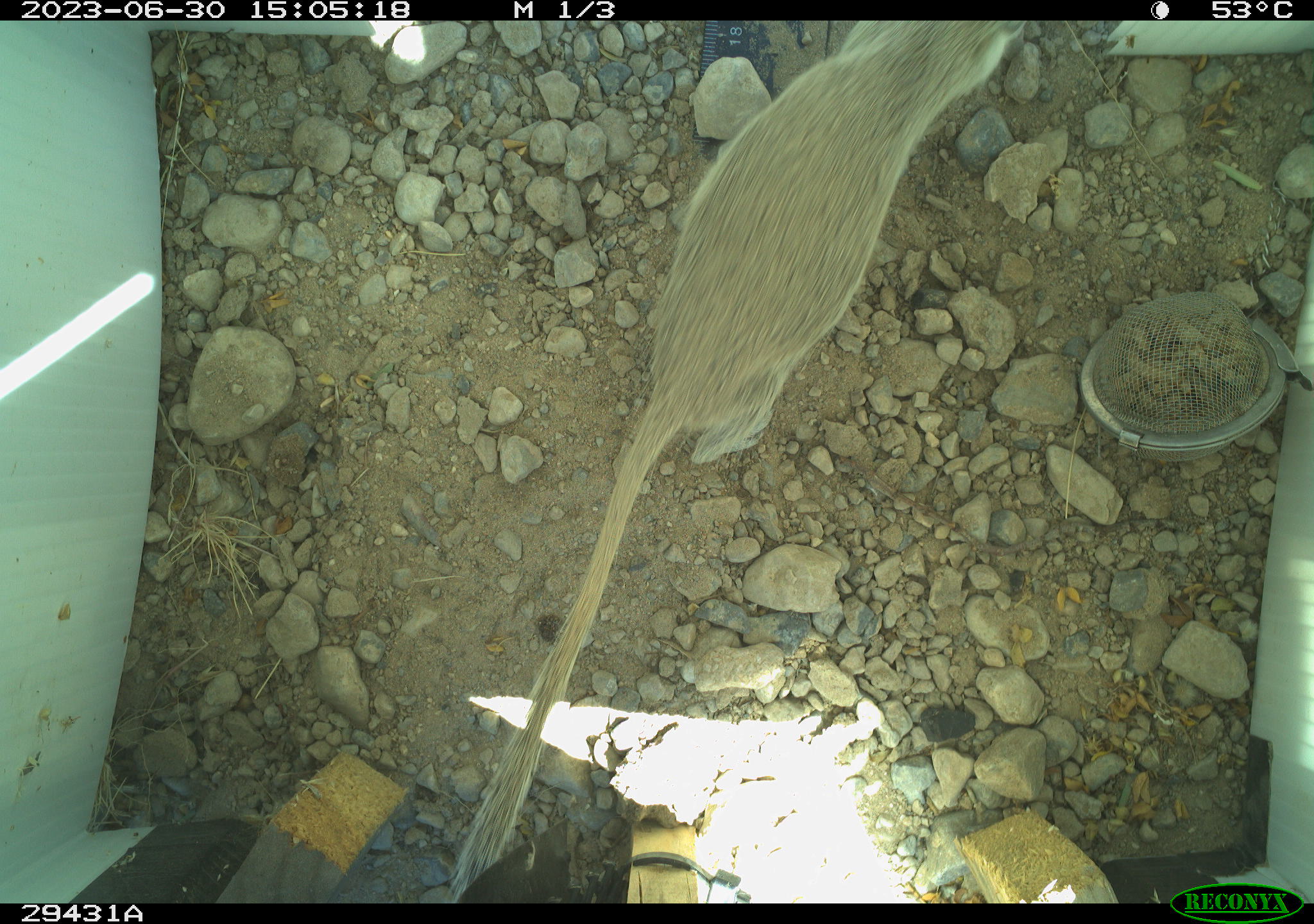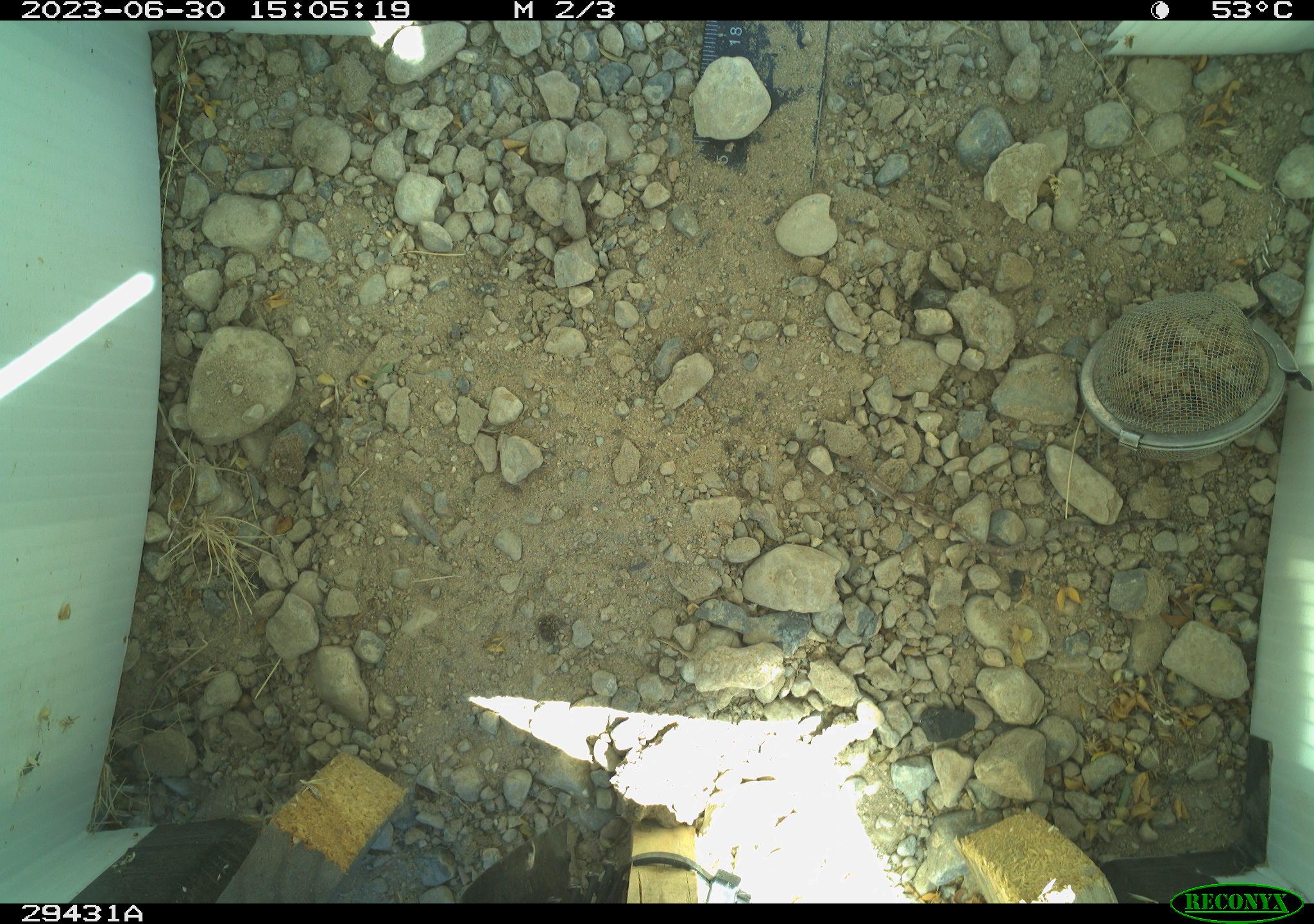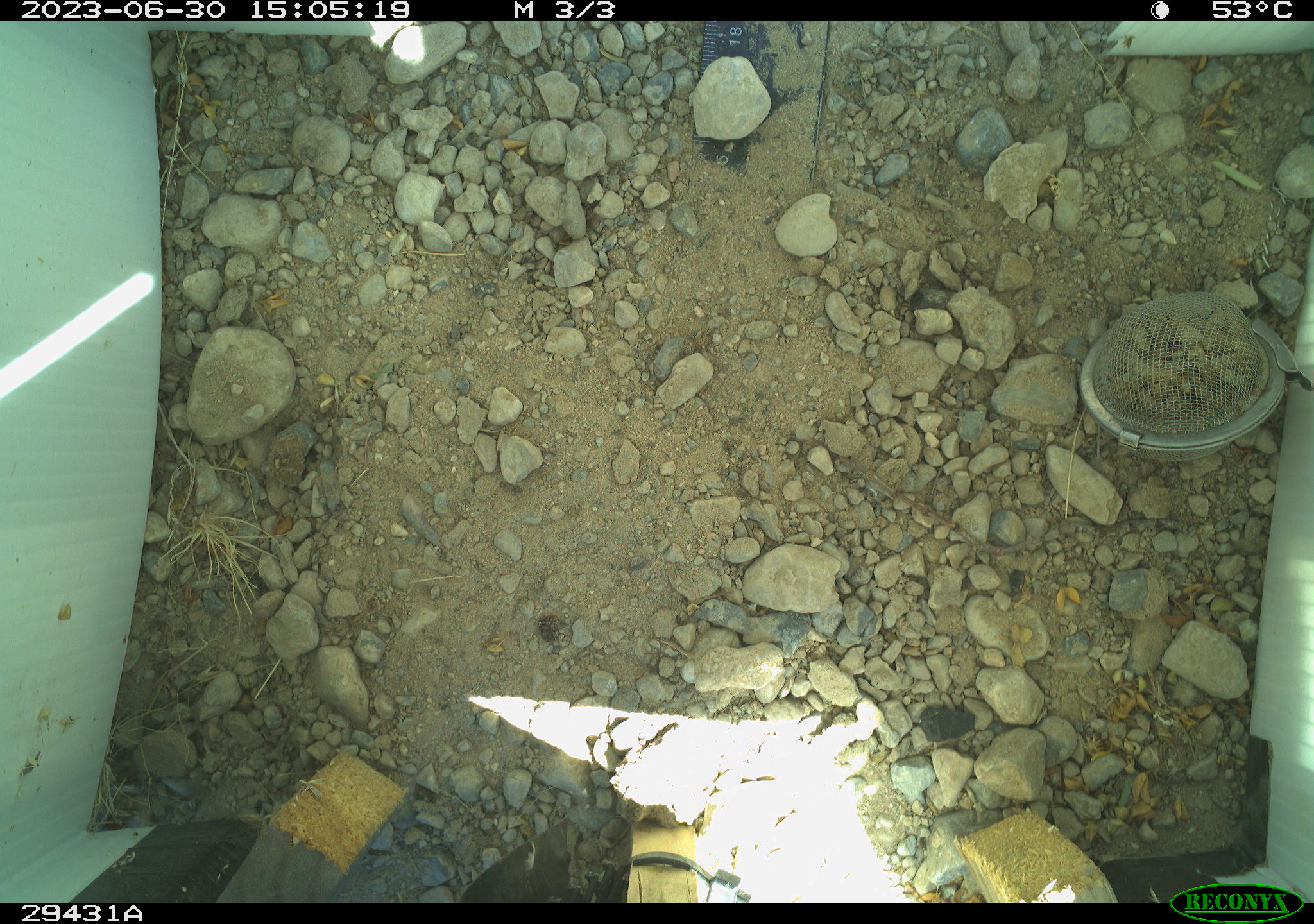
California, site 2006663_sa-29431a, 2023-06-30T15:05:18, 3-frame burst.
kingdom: Animalia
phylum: Chordata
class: Mammalia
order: Rodentia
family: Sciuridae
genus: Xerospermophilus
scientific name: Xerospermophilus tereticaudus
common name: round-tailed ground squirrel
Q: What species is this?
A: Round-tailed ground squirrel (Xerospermophilus tereticaudus).